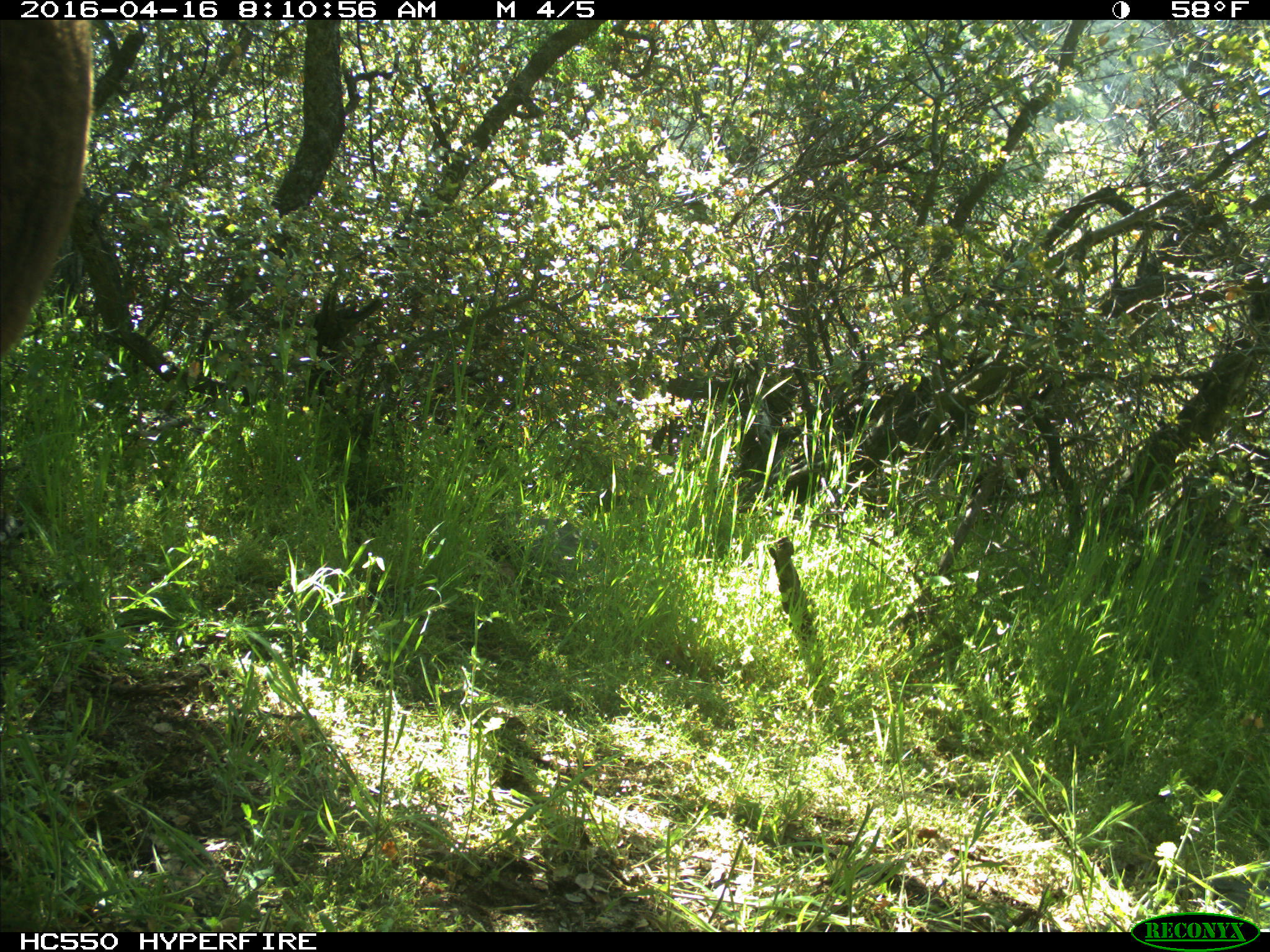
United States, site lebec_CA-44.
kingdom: Animalia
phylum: Chordata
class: Mammalia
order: Artiodactyla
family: Bovidae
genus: Bos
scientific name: Bos taurus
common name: domestic cow